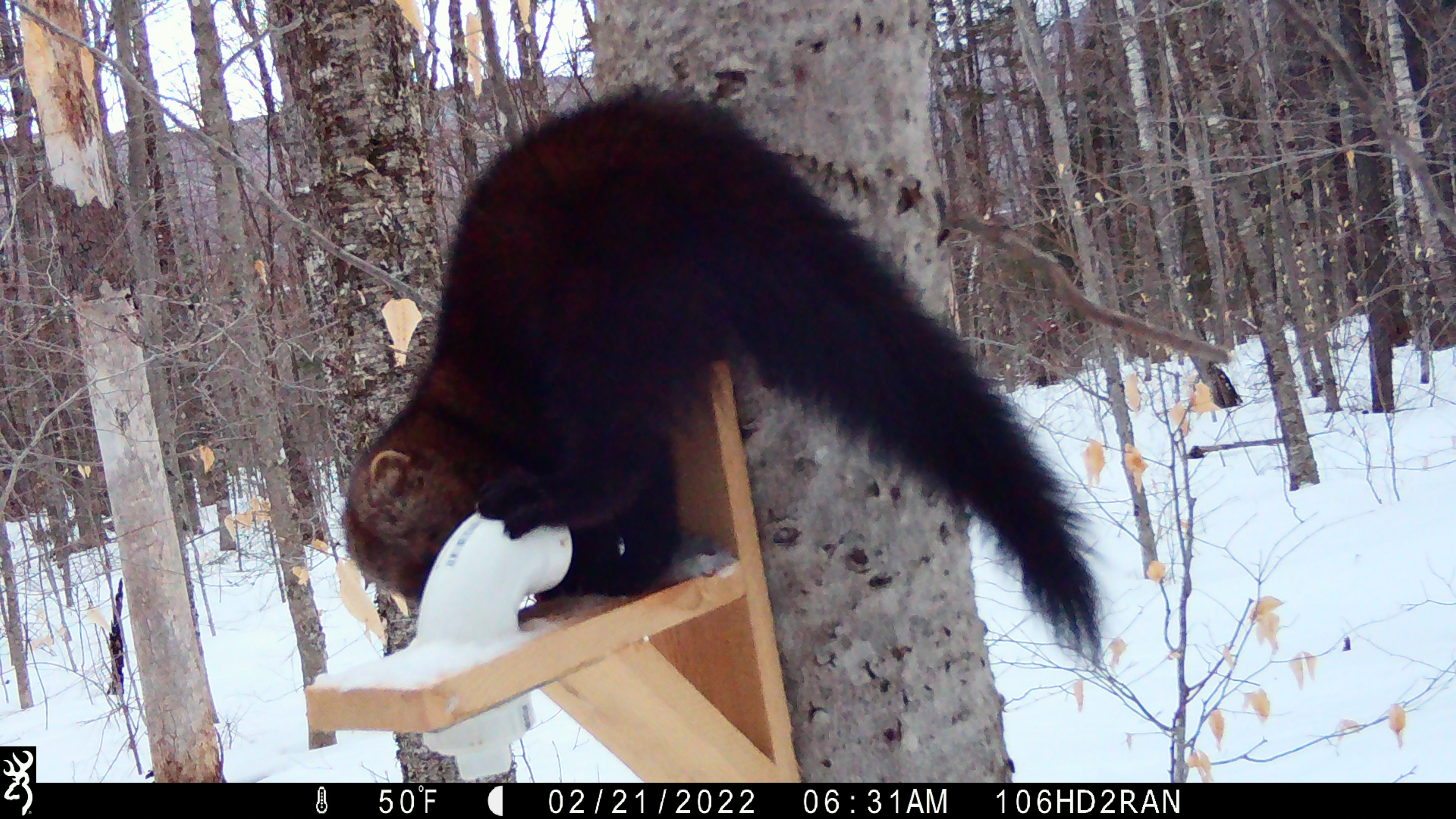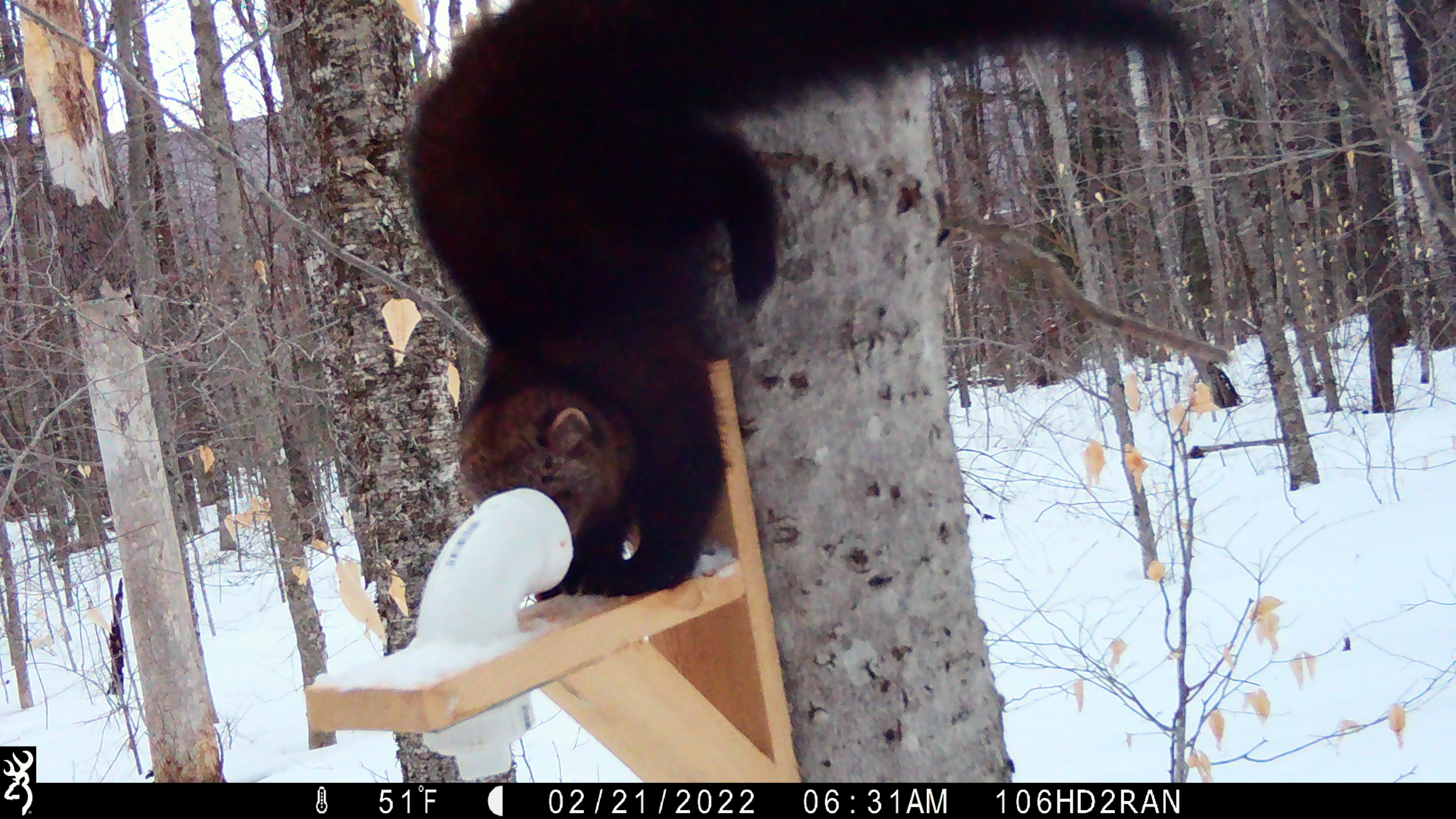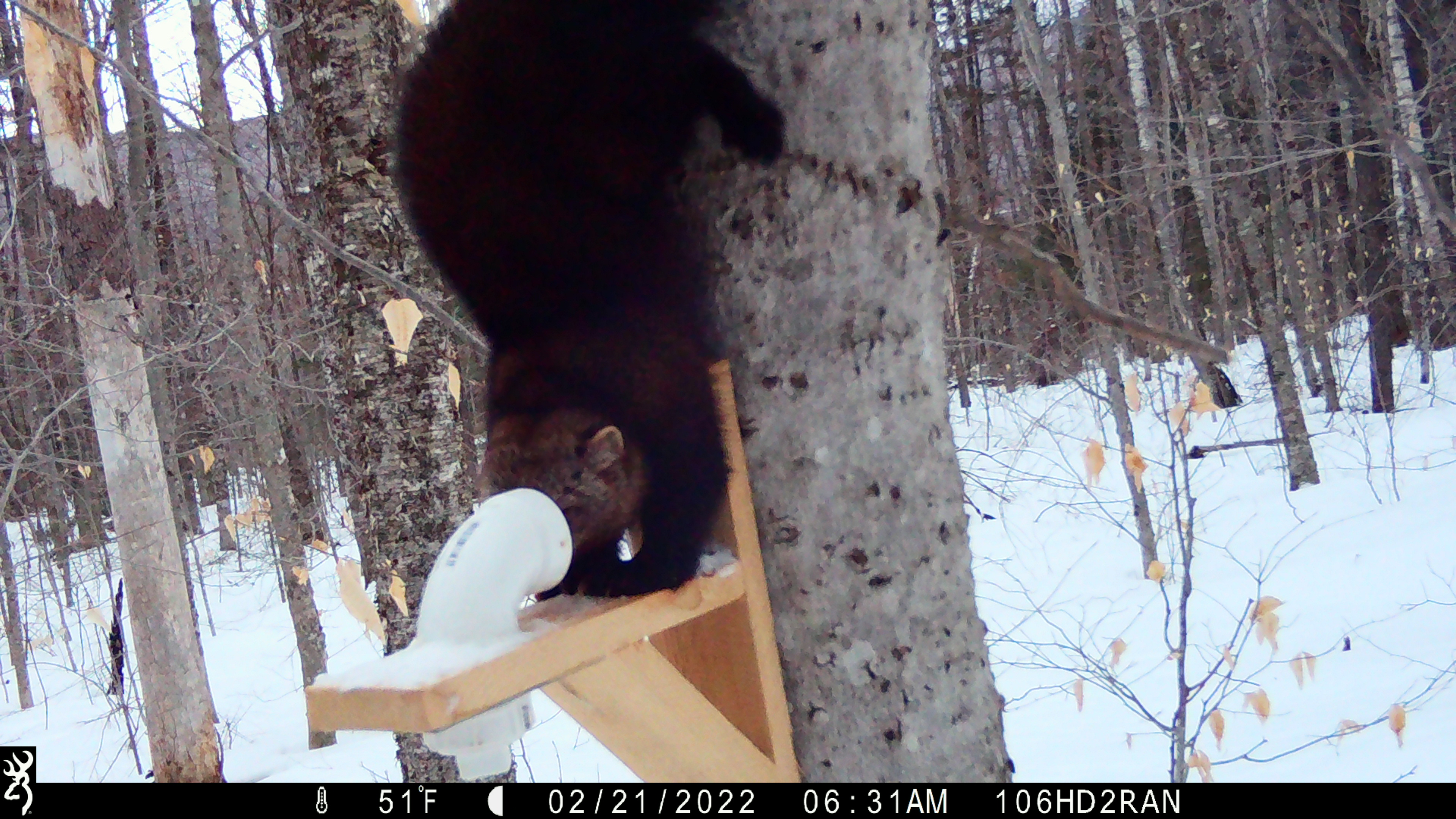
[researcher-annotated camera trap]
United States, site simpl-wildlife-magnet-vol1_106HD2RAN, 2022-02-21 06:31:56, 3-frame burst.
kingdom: Animalia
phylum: Chordata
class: Mammalia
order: Carnivora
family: Mustelidae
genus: Pekania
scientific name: Pekania pennanti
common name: fisher